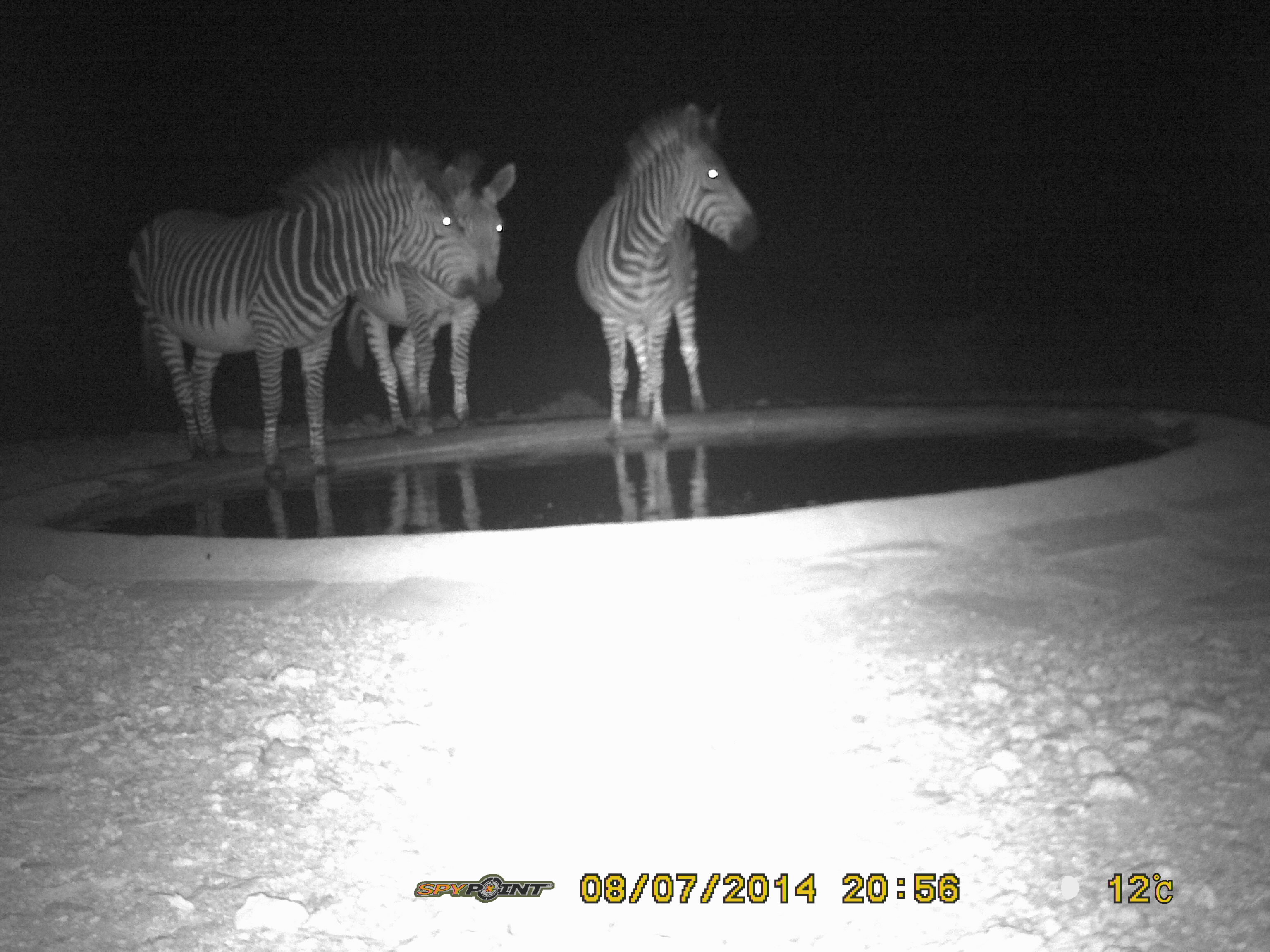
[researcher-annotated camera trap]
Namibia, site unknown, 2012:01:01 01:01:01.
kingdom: Animalia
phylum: Chordata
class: Mammalia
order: Perissodactyla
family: Equidae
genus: Equus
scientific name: Equus zebra hartmannae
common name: hartmann's mountain zebra